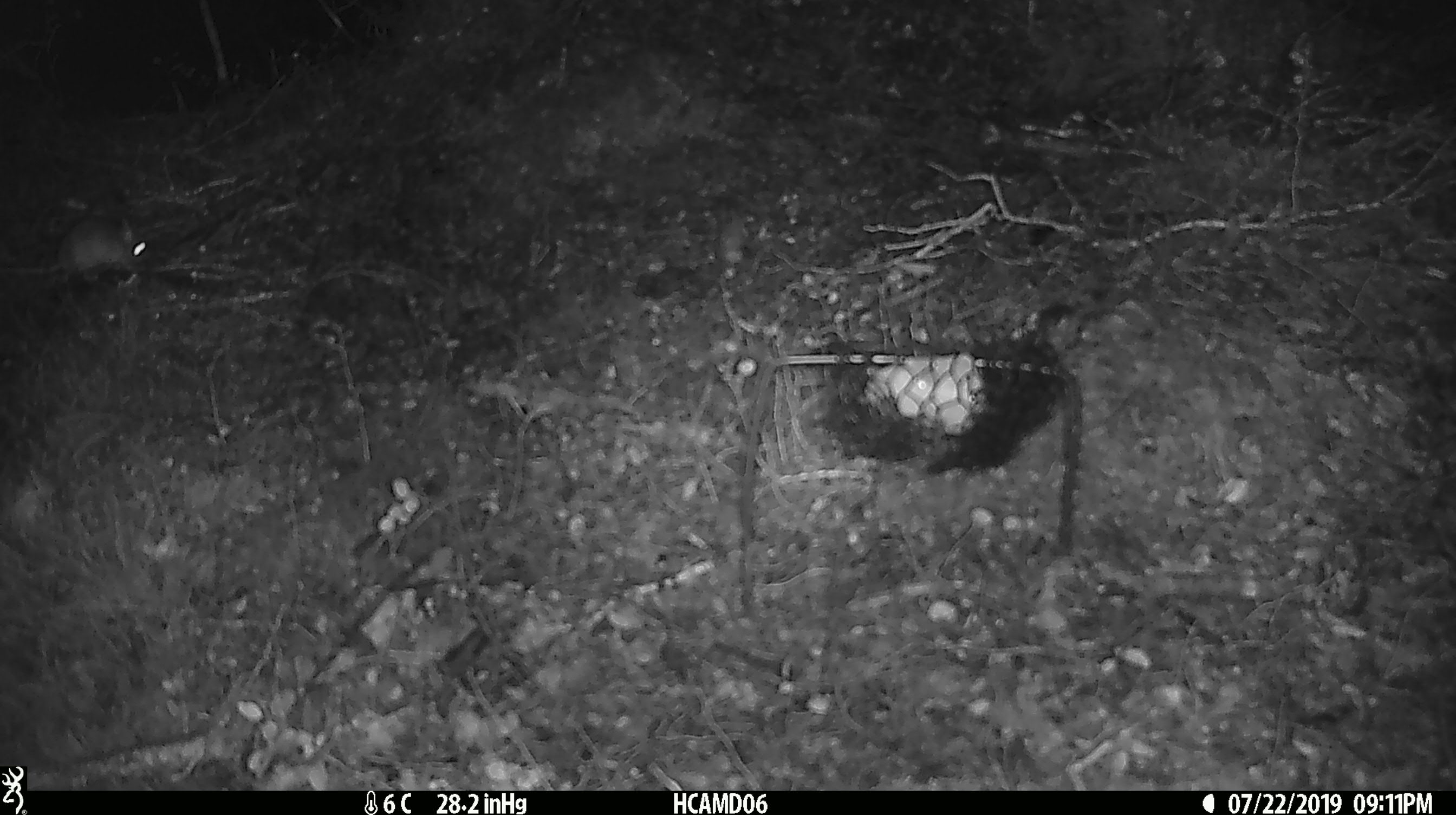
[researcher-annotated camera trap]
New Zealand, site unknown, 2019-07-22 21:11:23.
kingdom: Animalia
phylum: Chordata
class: Mammalia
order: Rodentia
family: Muridae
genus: Mus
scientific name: Mus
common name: mouse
Mouse (Mus).